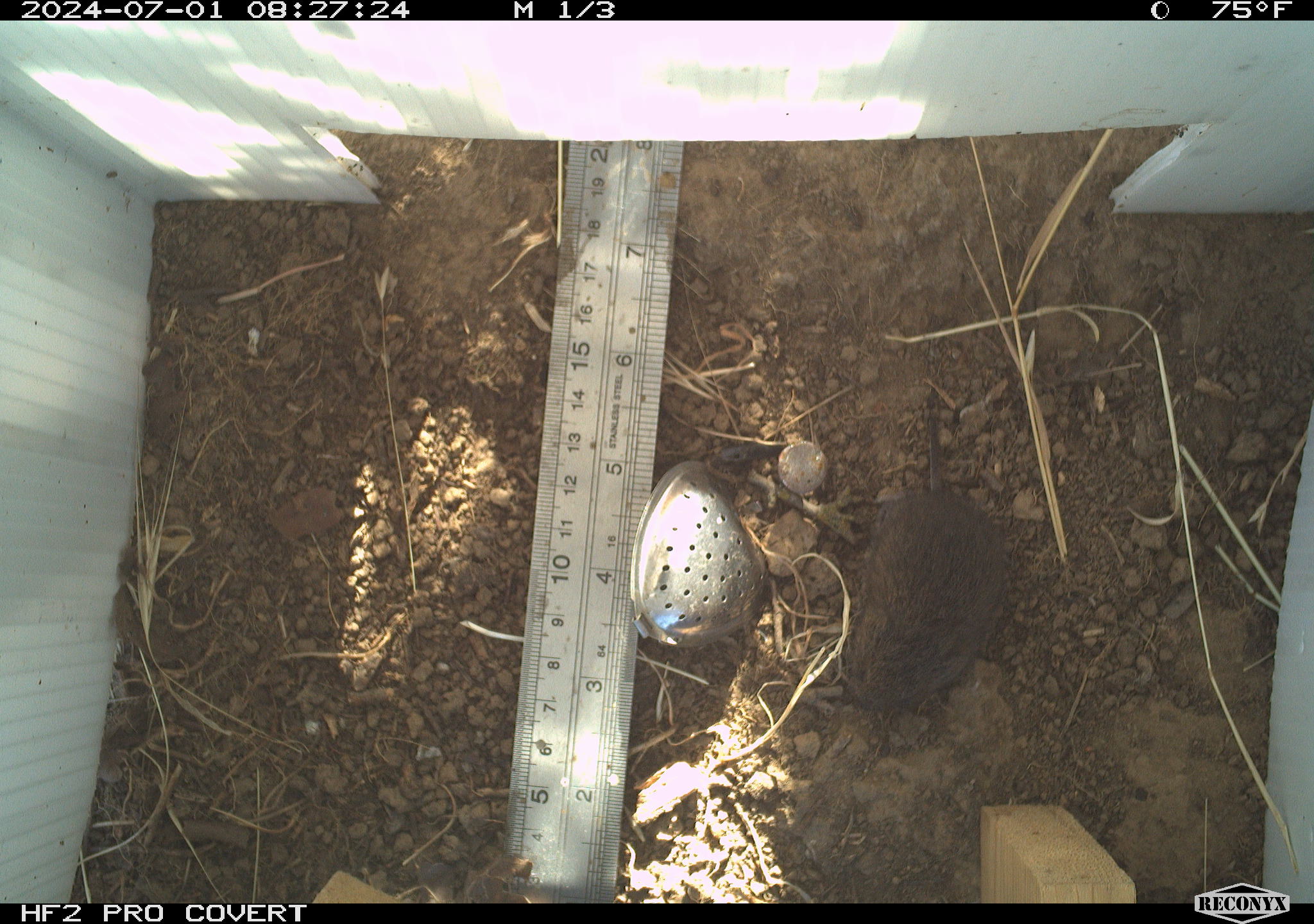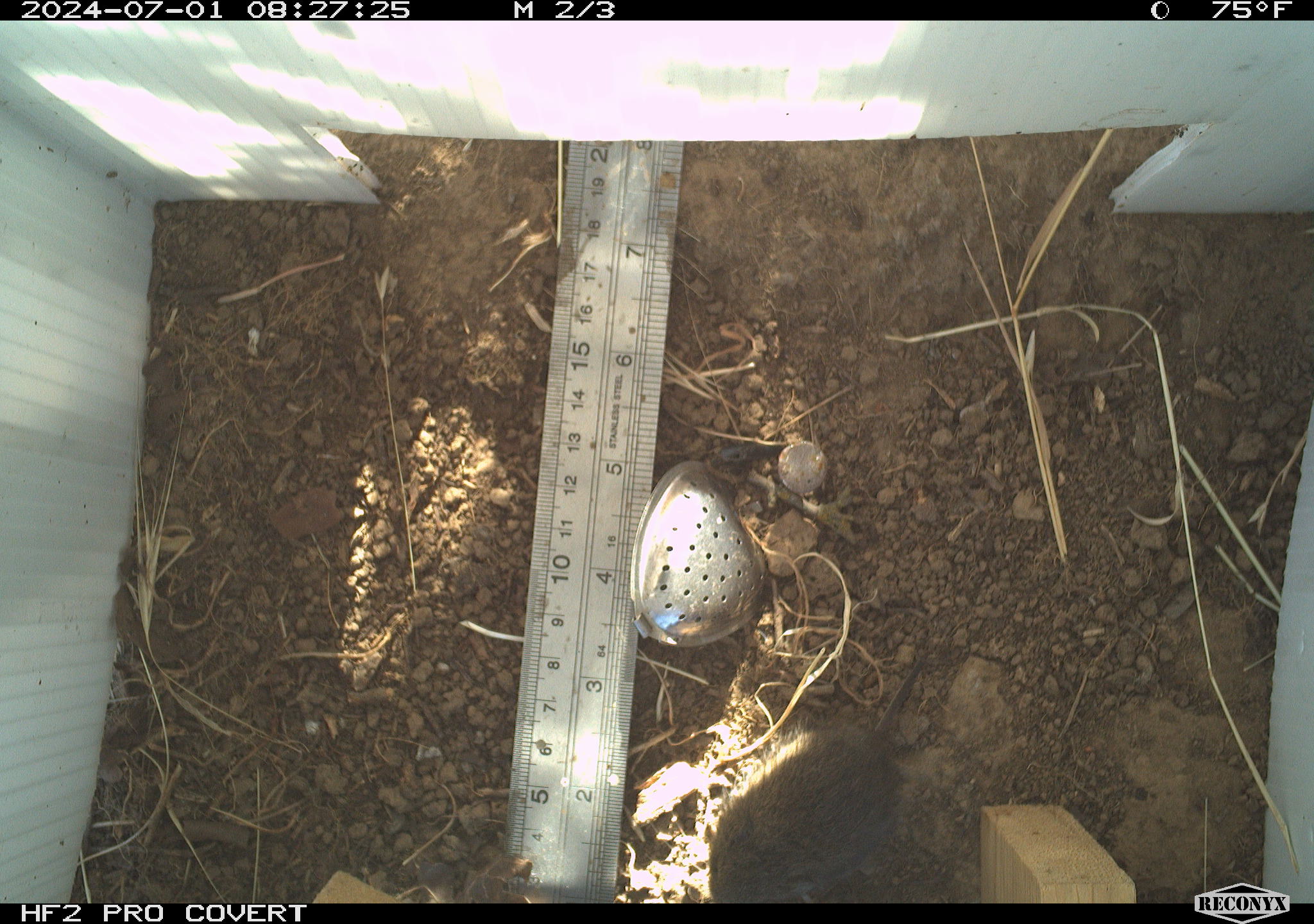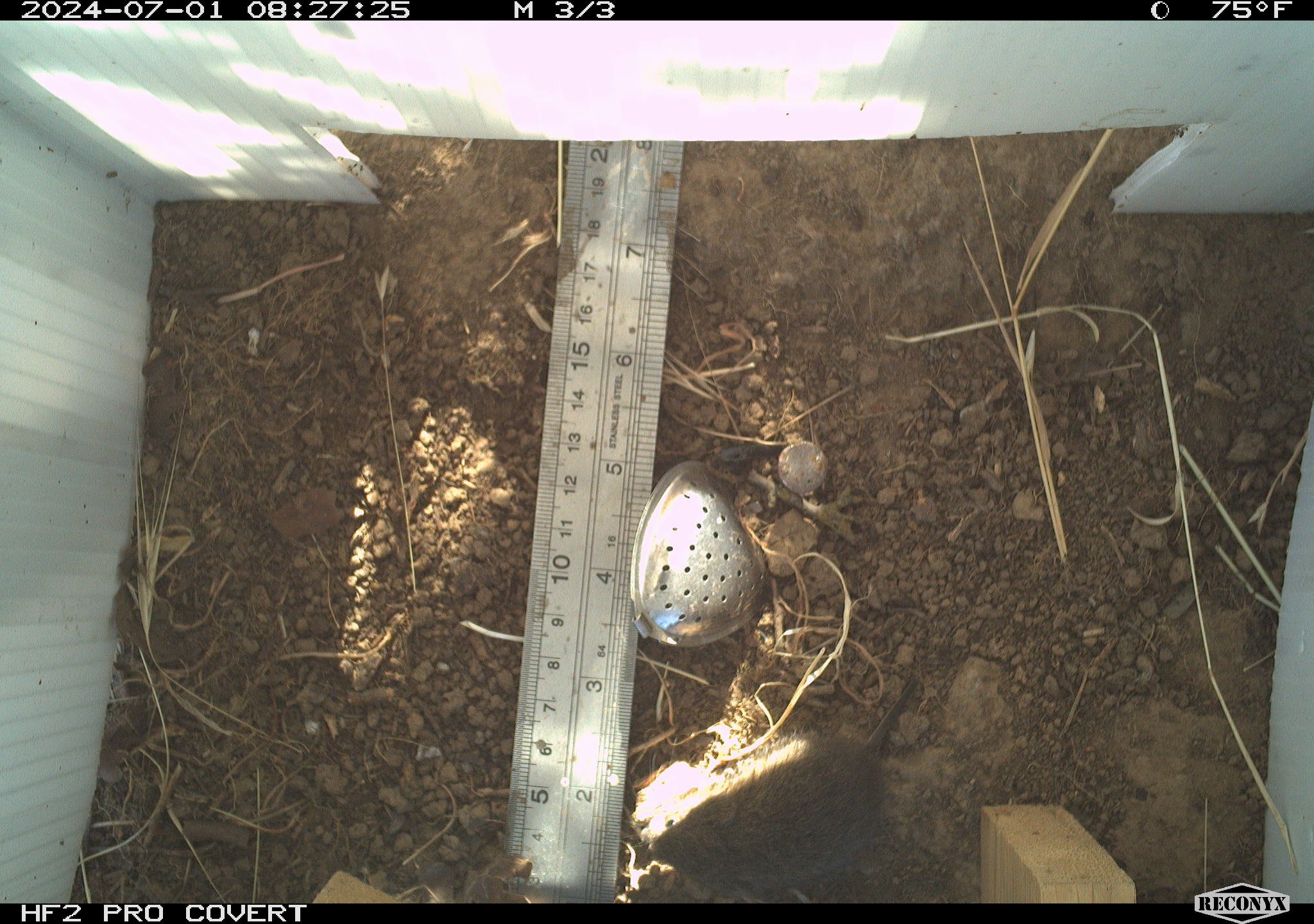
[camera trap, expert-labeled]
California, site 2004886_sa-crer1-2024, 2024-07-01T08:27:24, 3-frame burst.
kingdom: Animalia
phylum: Chordata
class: Mammalia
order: Rodentia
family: Cricetidae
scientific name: Arvicolinae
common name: voles, lemmings, and muskrats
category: arvicolinae subfamily